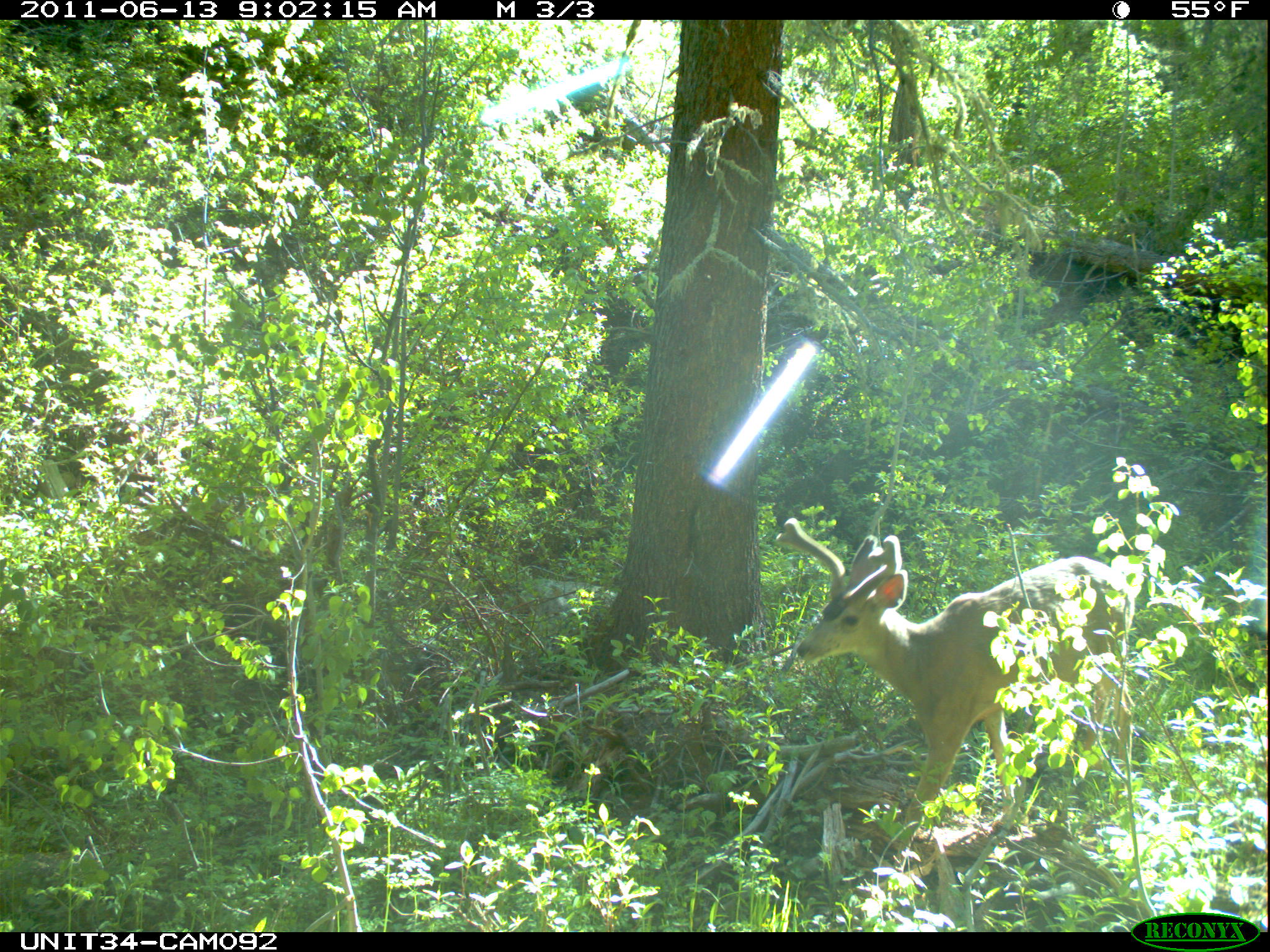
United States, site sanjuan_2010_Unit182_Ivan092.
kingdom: Animalia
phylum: Chordata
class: Mammalia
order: Artiodactyla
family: Cervidae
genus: Odocoileus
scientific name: Odocoileus hemionus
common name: mule deer